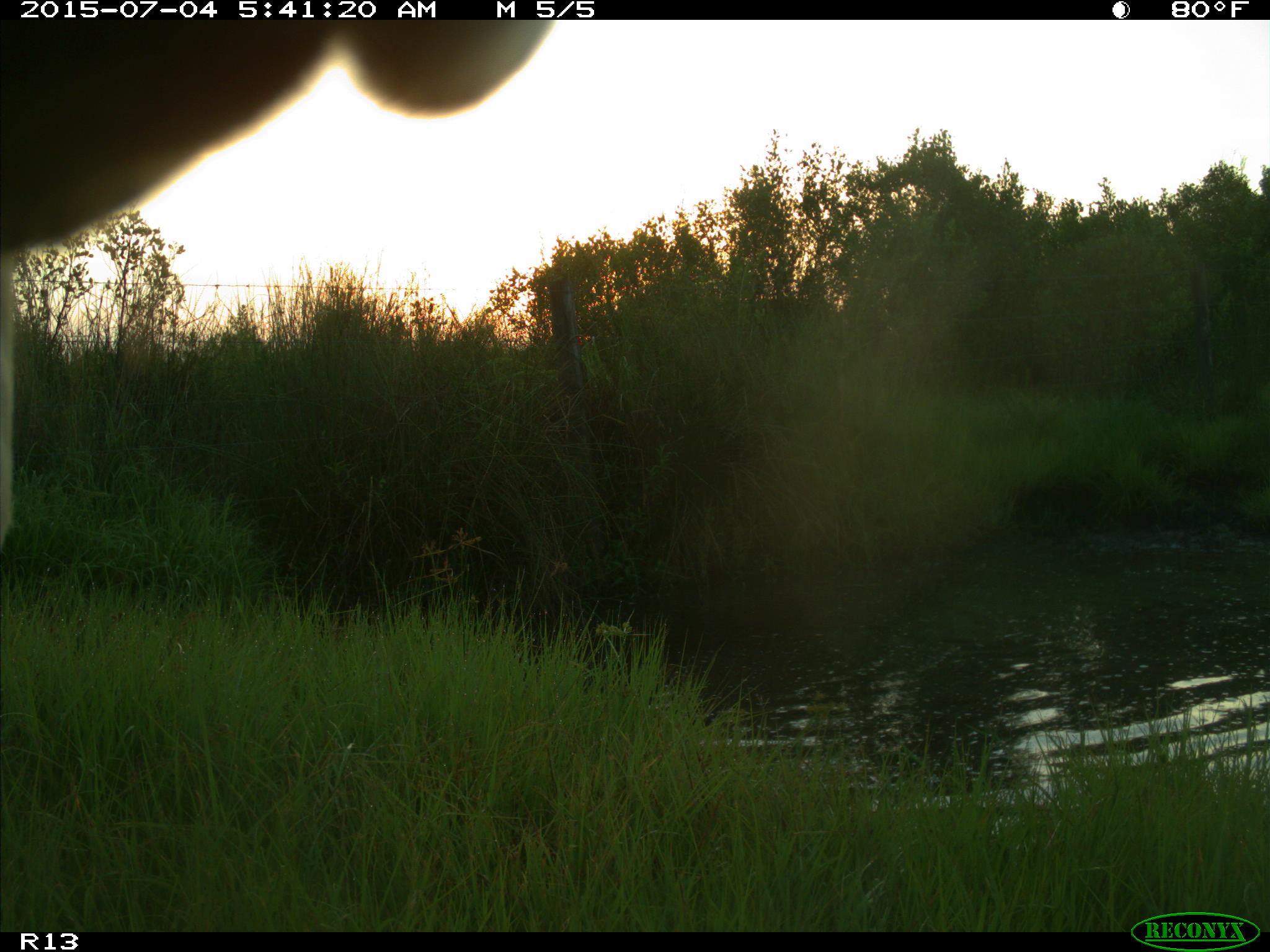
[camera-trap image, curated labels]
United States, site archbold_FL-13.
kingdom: Animalia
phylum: Chordata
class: Mammalia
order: Artiodactyla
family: Bovidae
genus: Bos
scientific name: Bos taurus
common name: domestic cow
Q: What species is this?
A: Bos taurus (domestic cow).